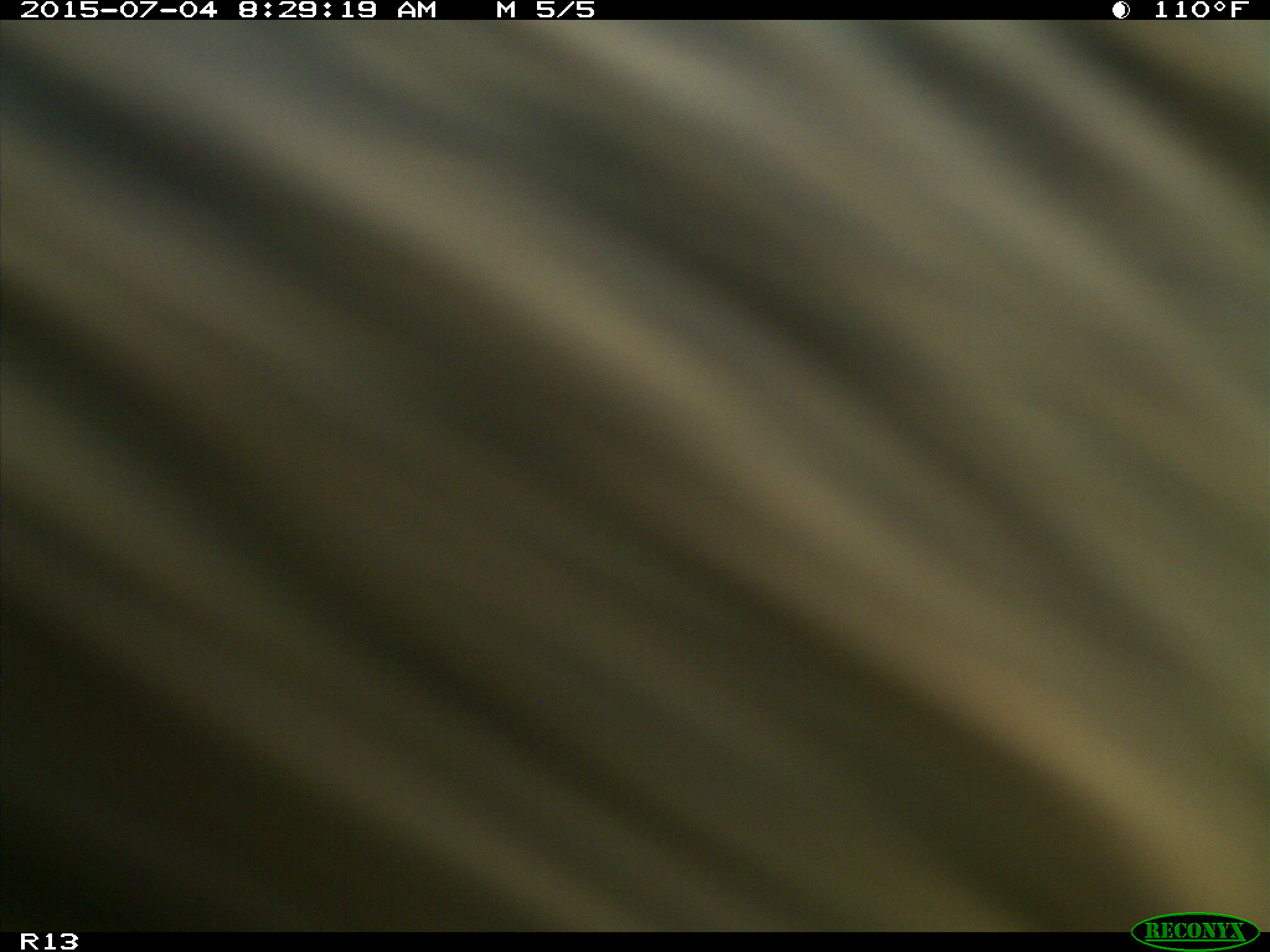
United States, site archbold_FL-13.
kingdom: Animalia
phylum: Chordata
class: Mammalia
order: Artiodactyla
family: Bovidae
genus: Bos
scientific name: Bos taurus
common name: domestic cow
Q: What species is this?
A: Bos taurus (domestic cow).